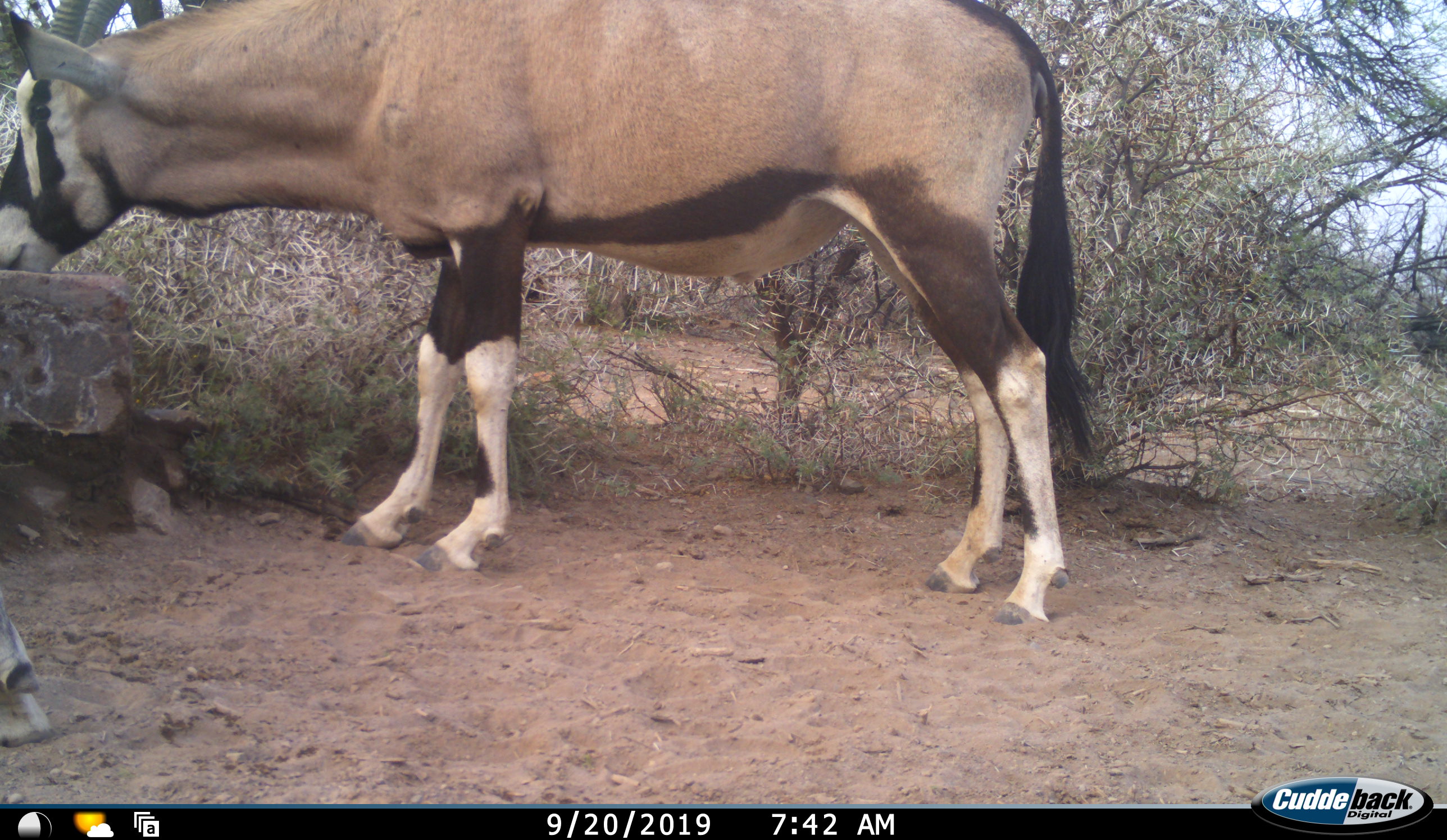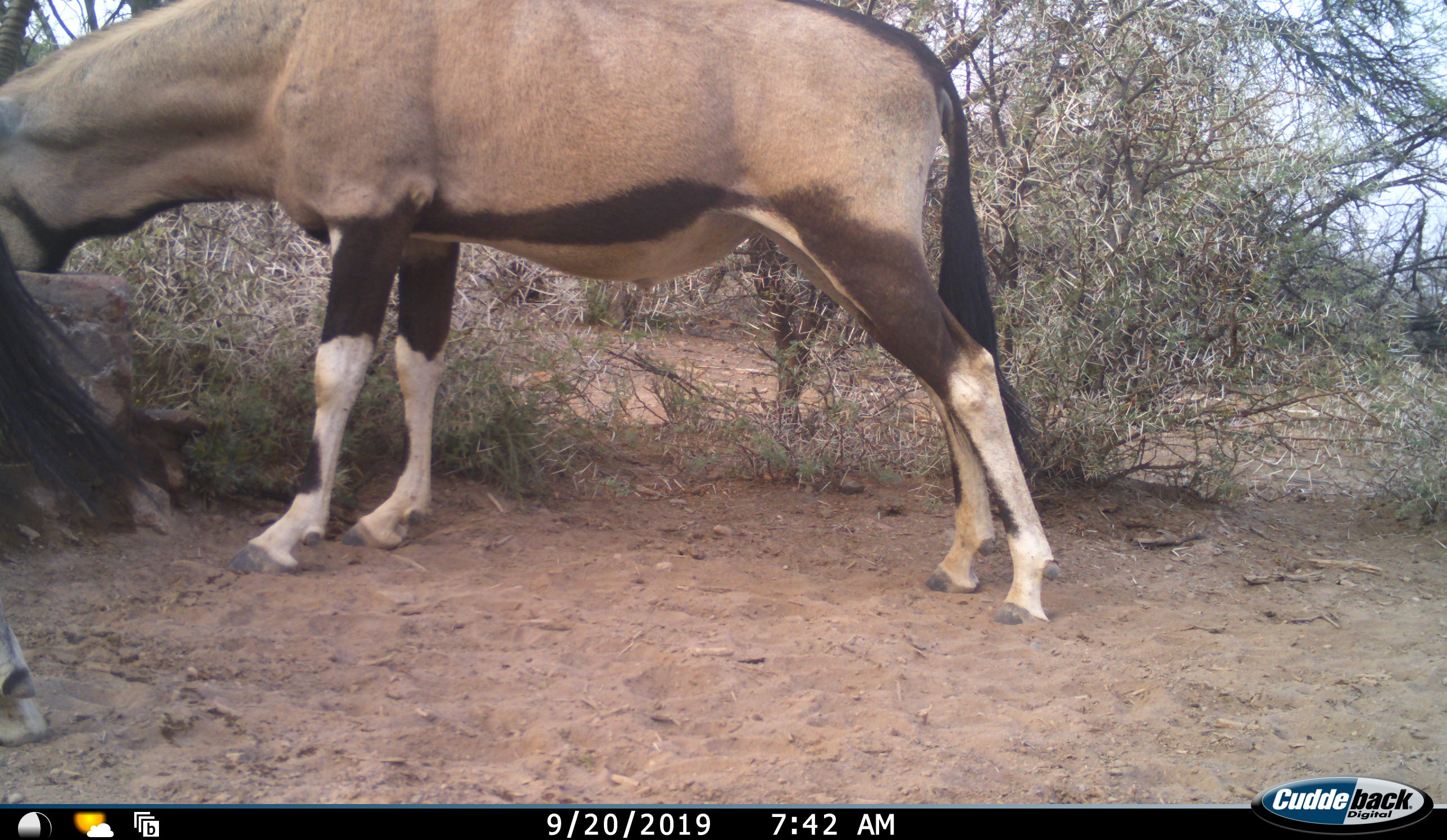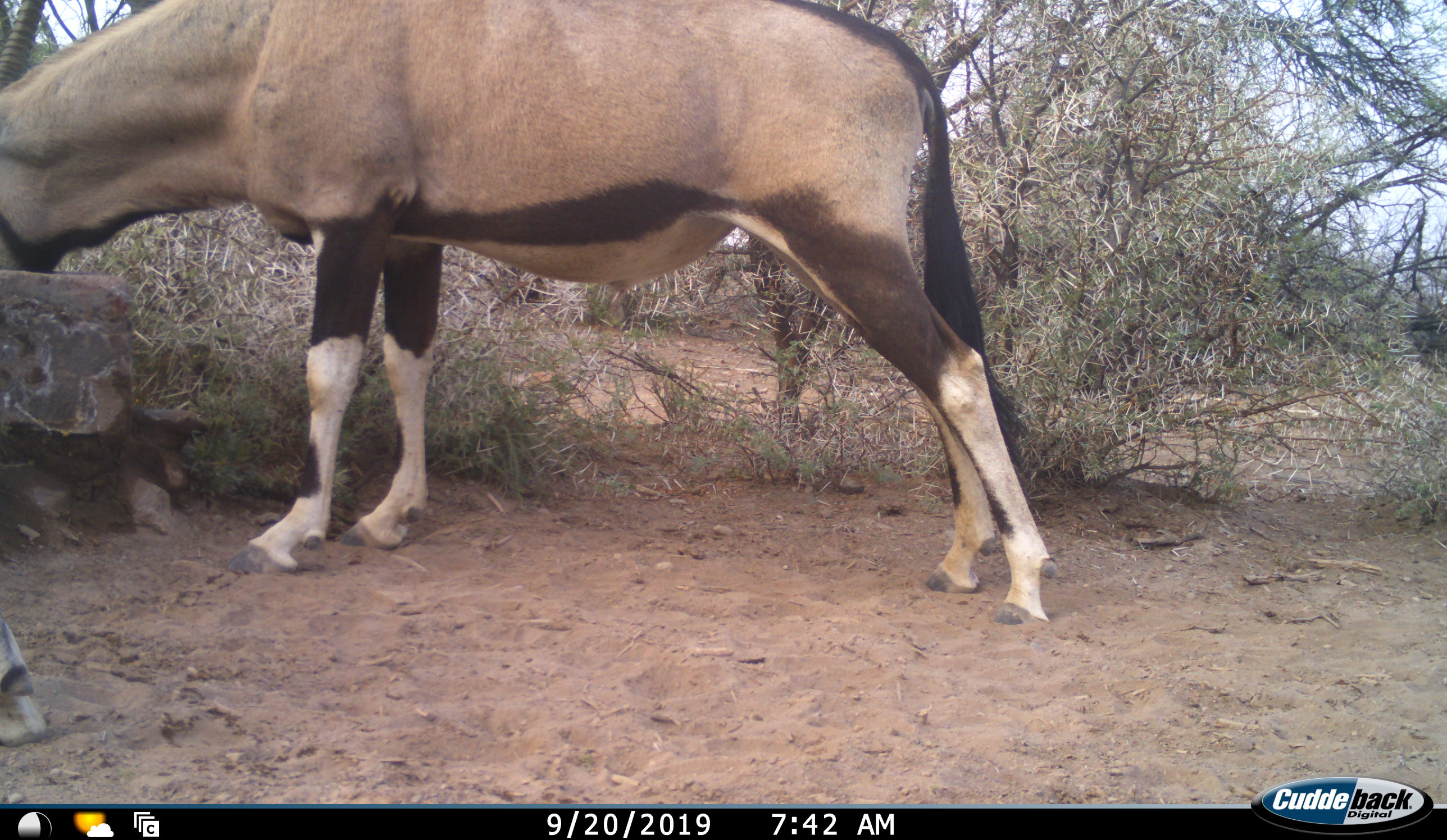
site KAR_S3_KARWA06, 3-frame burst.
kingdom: Animalia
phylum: Chordata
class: Mammalia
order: Artiodactyla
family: Bovidae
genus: Oryx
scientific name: Oryx gazella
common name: gemsbok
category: oryx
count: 1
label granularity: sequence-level